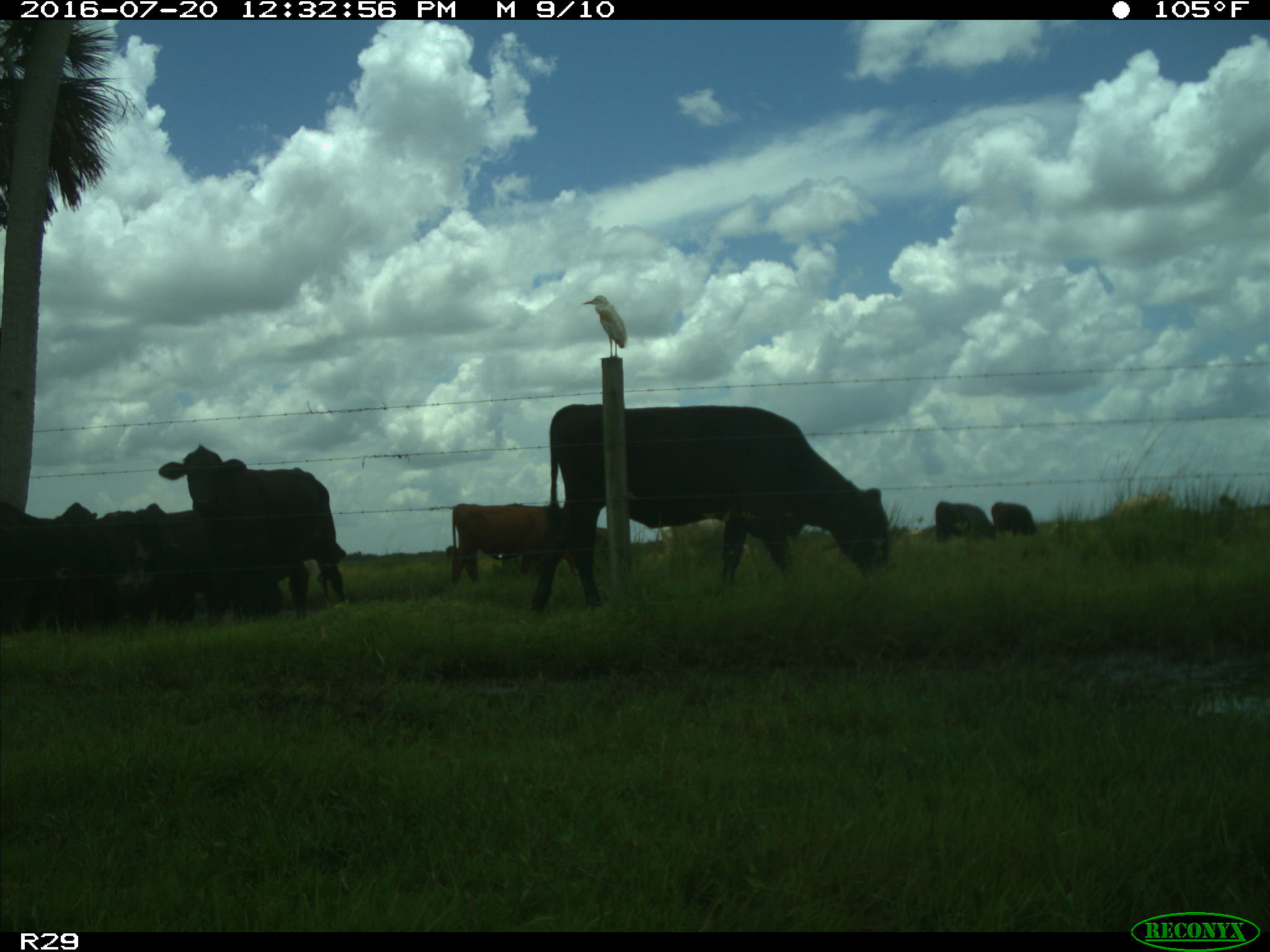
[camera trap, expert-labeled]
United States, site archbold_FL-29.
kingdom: Animalia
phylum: Chordata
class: Mammalia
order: Artiodactyla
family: Bovidae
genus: Bos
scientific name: Bos taurus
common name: domestic cow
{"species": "Bos taurus (domestic cow)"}